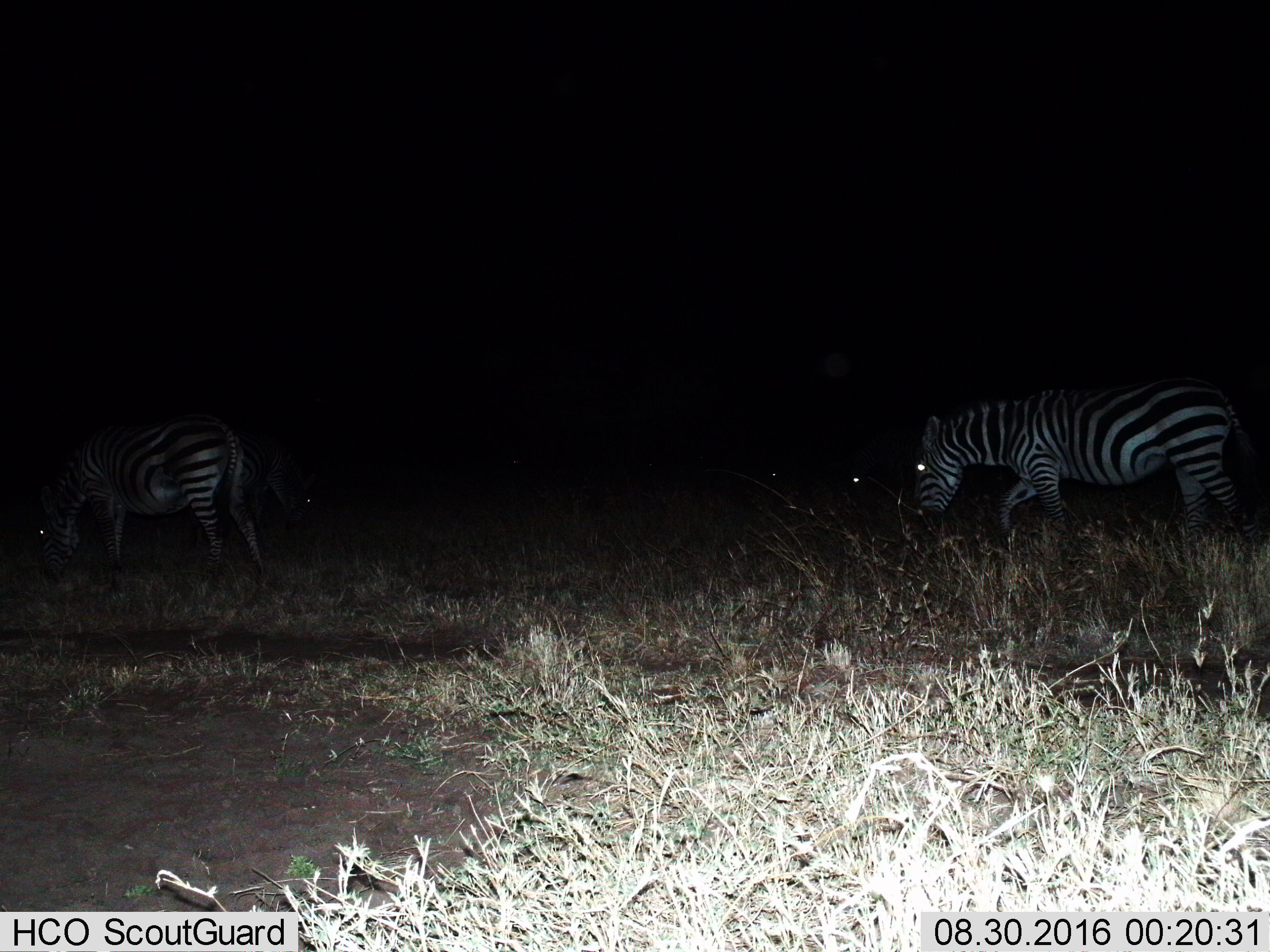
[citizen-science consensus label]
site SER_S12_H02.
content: unidentified animal